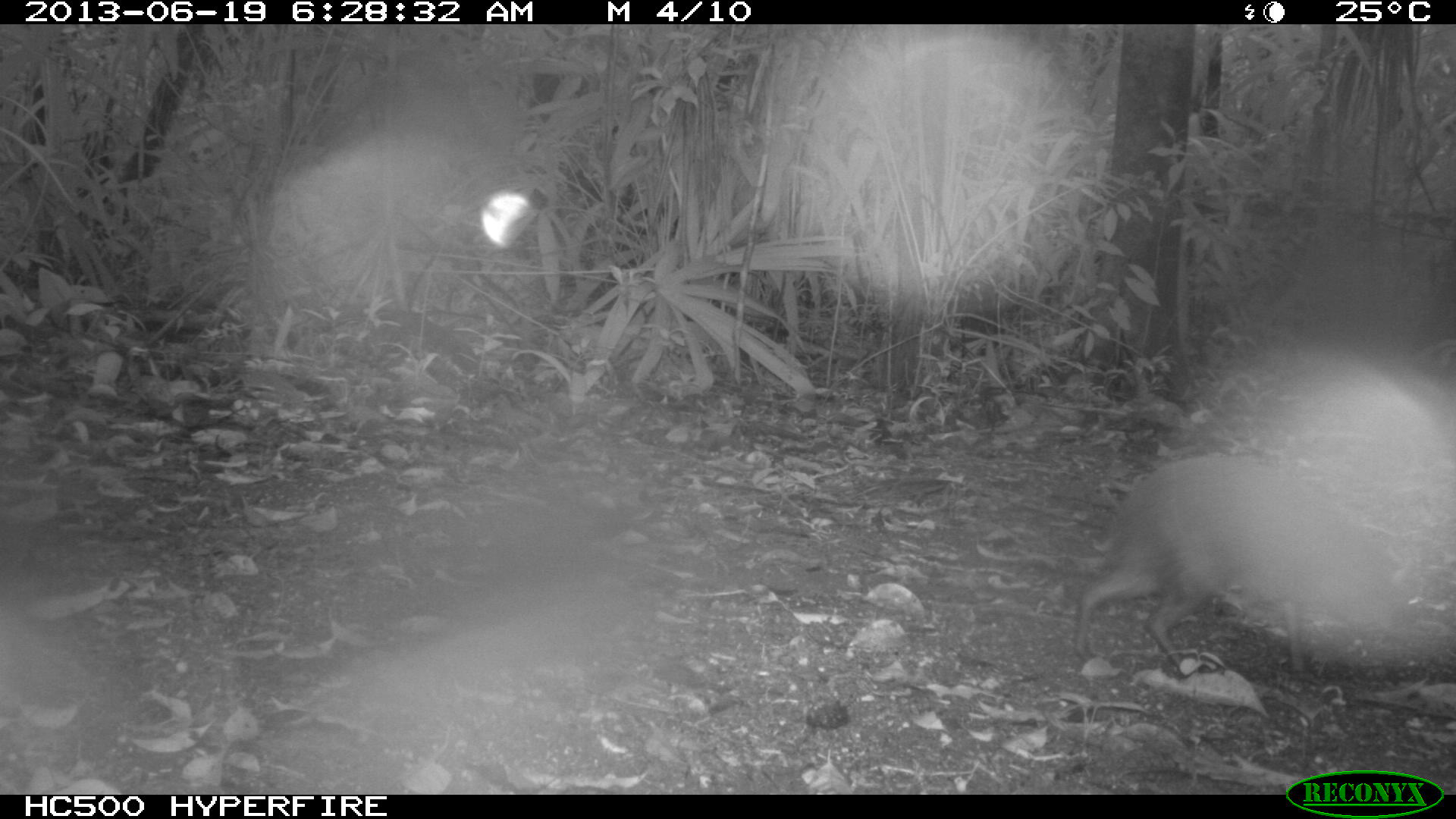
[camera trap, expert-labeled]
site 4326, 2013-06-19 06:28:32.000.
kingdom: Animalia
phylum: Chordata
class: Mammalia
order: Rodentia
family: Dasyproctidae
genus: Dasyprocta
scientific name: Dasyprocta punctata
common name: central american agouti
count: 1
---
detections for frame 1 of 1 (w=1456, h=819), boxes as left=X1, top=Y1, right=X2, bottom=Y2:
dasyprocta punctata: left=1071, top=452, right=1411, bottom=672